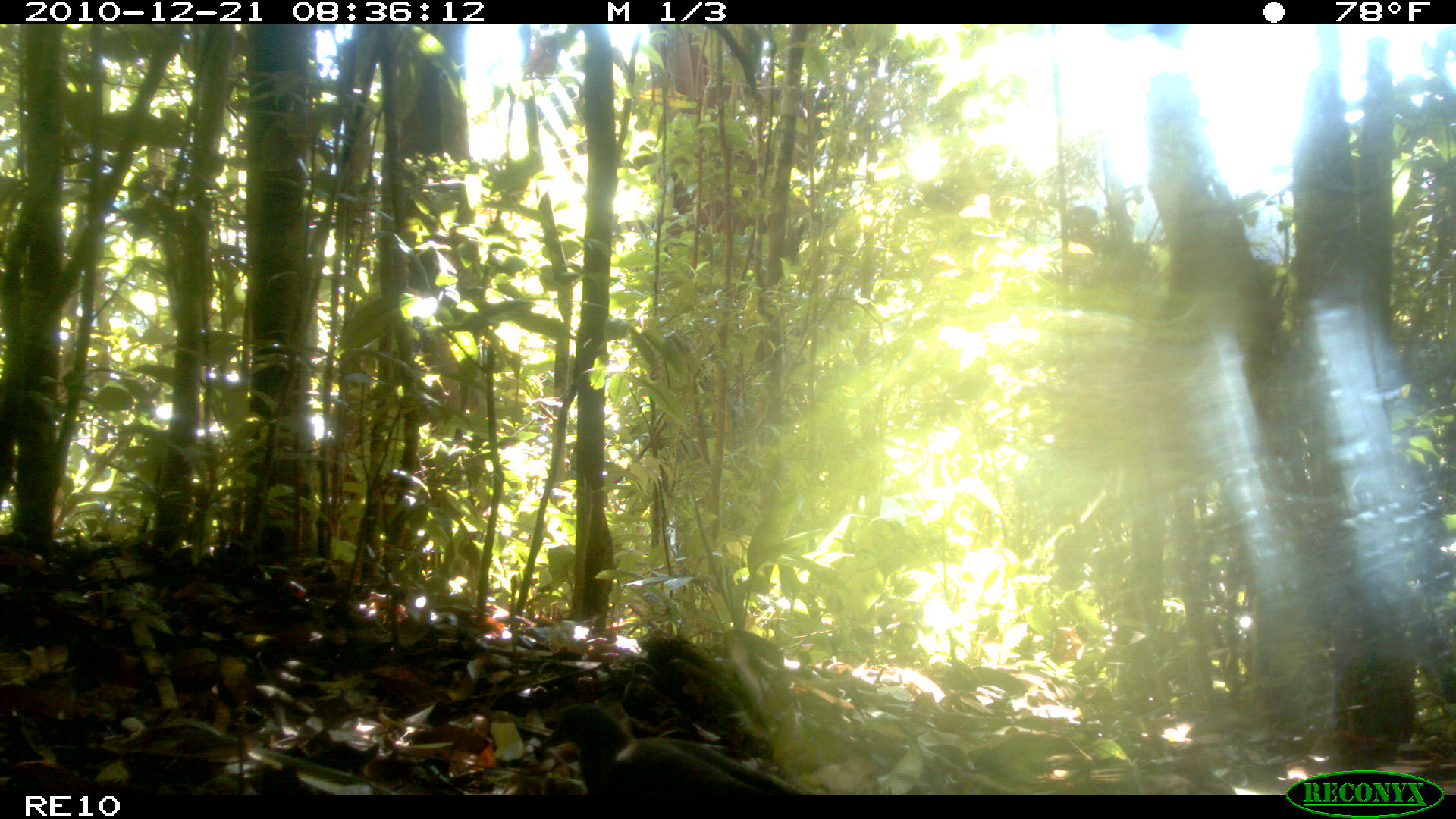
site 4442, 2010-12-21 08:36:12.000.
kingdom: Animalia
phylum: Chordata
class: Aves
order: Columbiformes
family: Columbidae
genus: Streptopelia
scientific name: Streptopelia picturata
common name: malagasy turtle dove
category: nesoenas picturata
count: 1